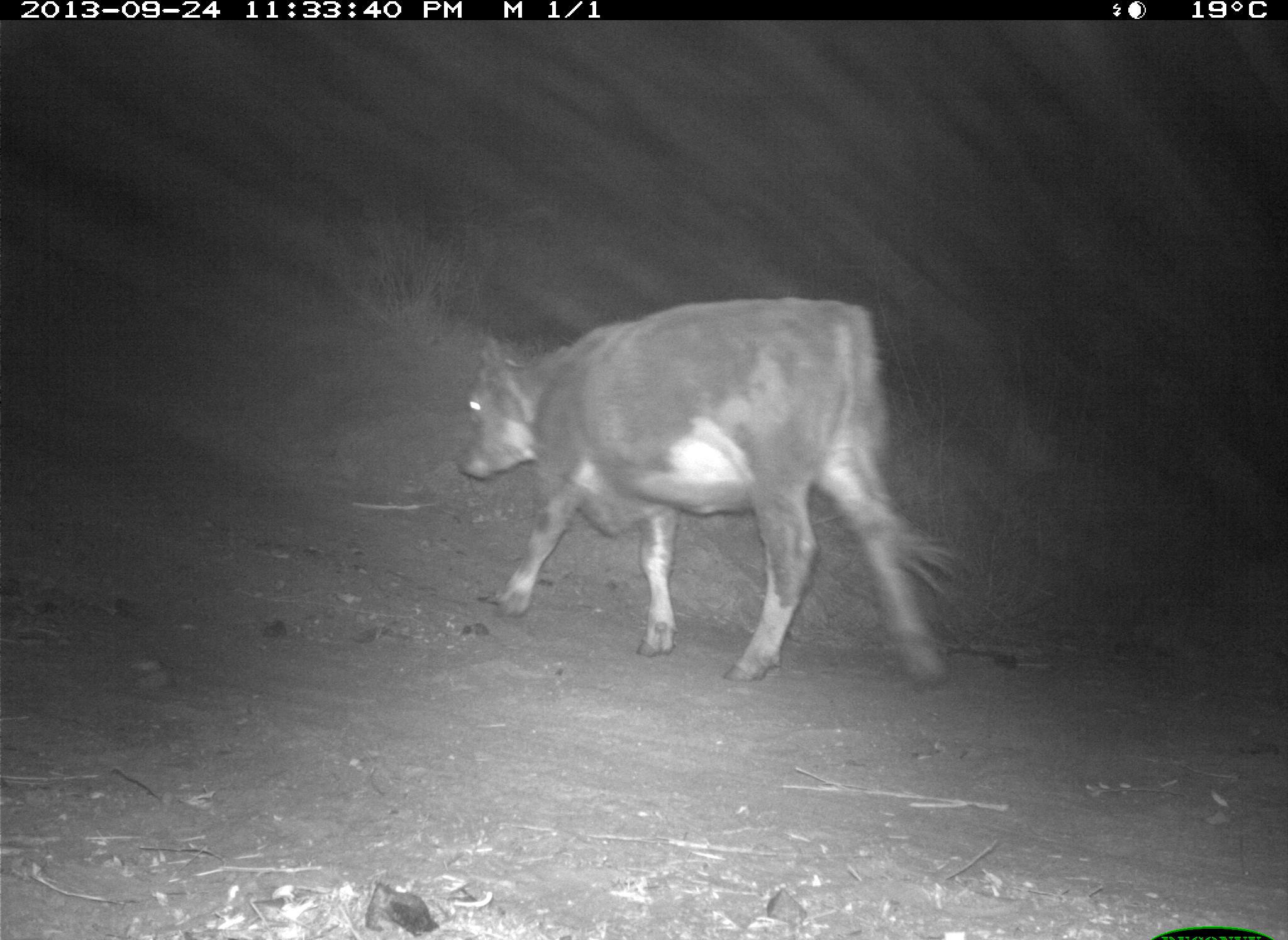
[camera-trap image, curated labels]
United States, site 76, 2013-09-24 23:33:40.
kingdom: Animalia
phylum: Chordata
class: Mammalia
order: Artiodactyla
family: Bovidae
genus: Bos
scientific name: Bos taurus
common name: cow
Cow (Bos taurus).